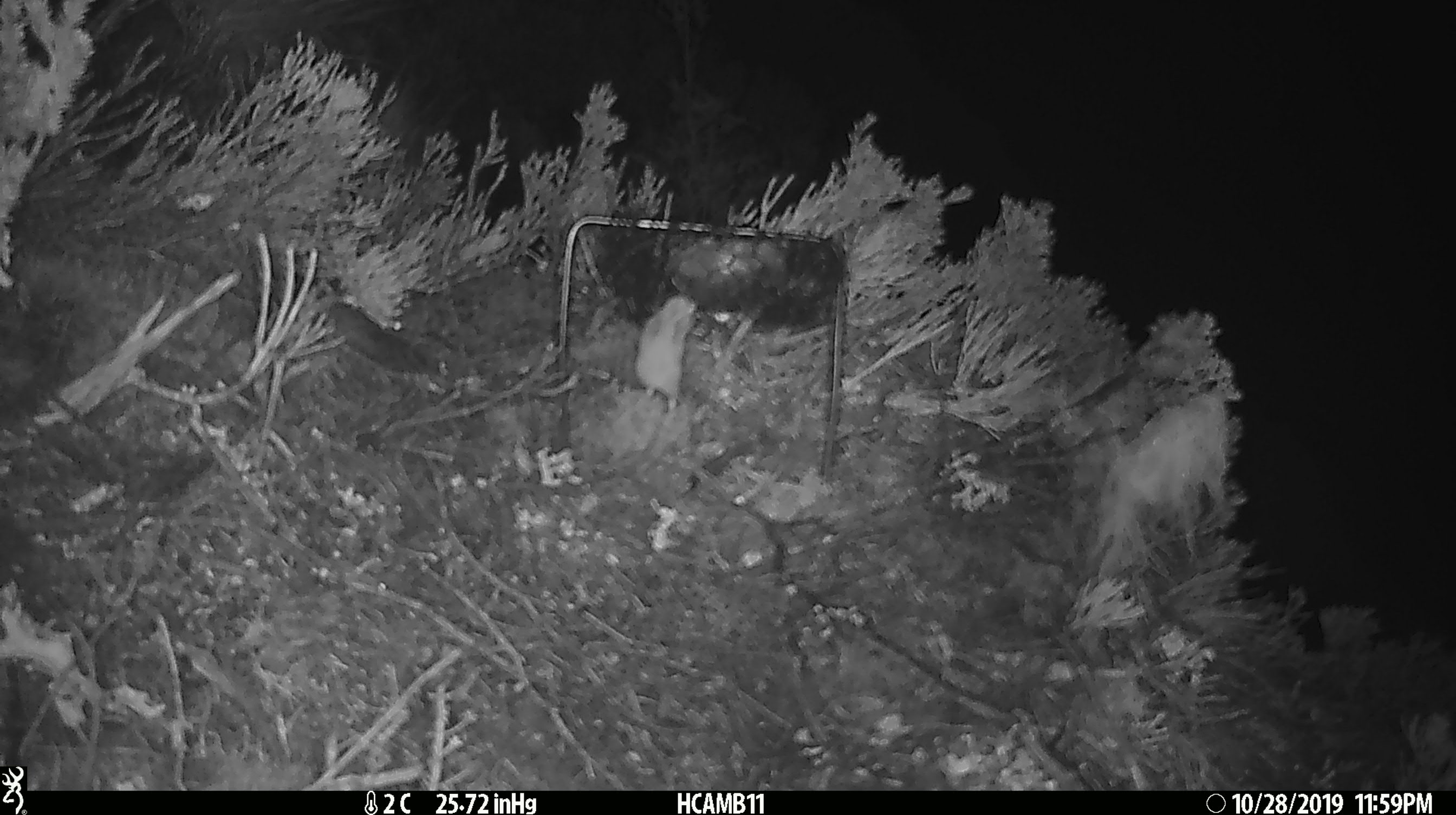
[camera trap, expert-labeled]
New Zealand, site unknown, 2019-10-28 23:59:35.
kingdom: Animalia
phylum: Chordata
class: Mammalia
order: Rodentia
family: Muridae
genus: Mus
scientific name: Mus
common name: mouse